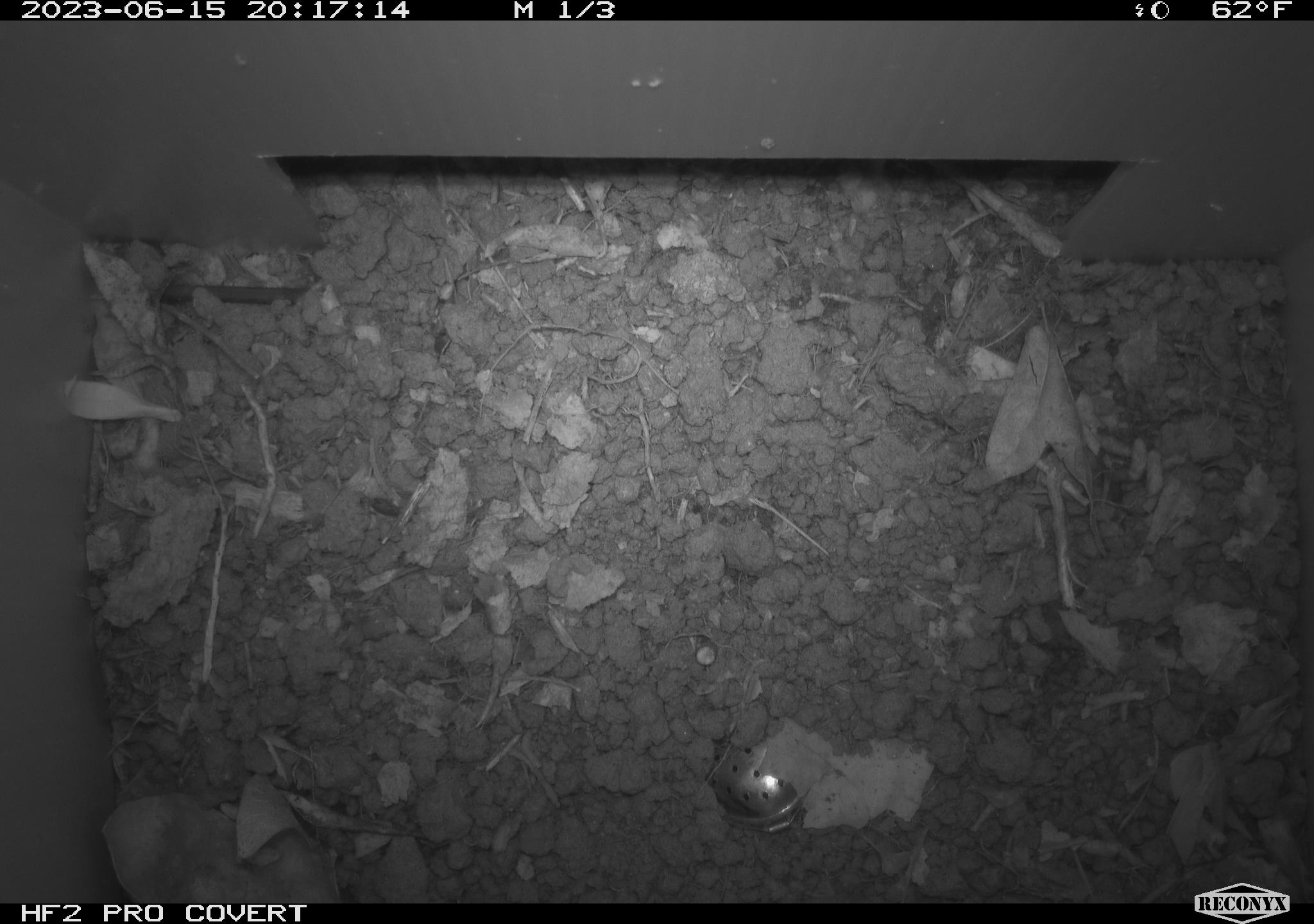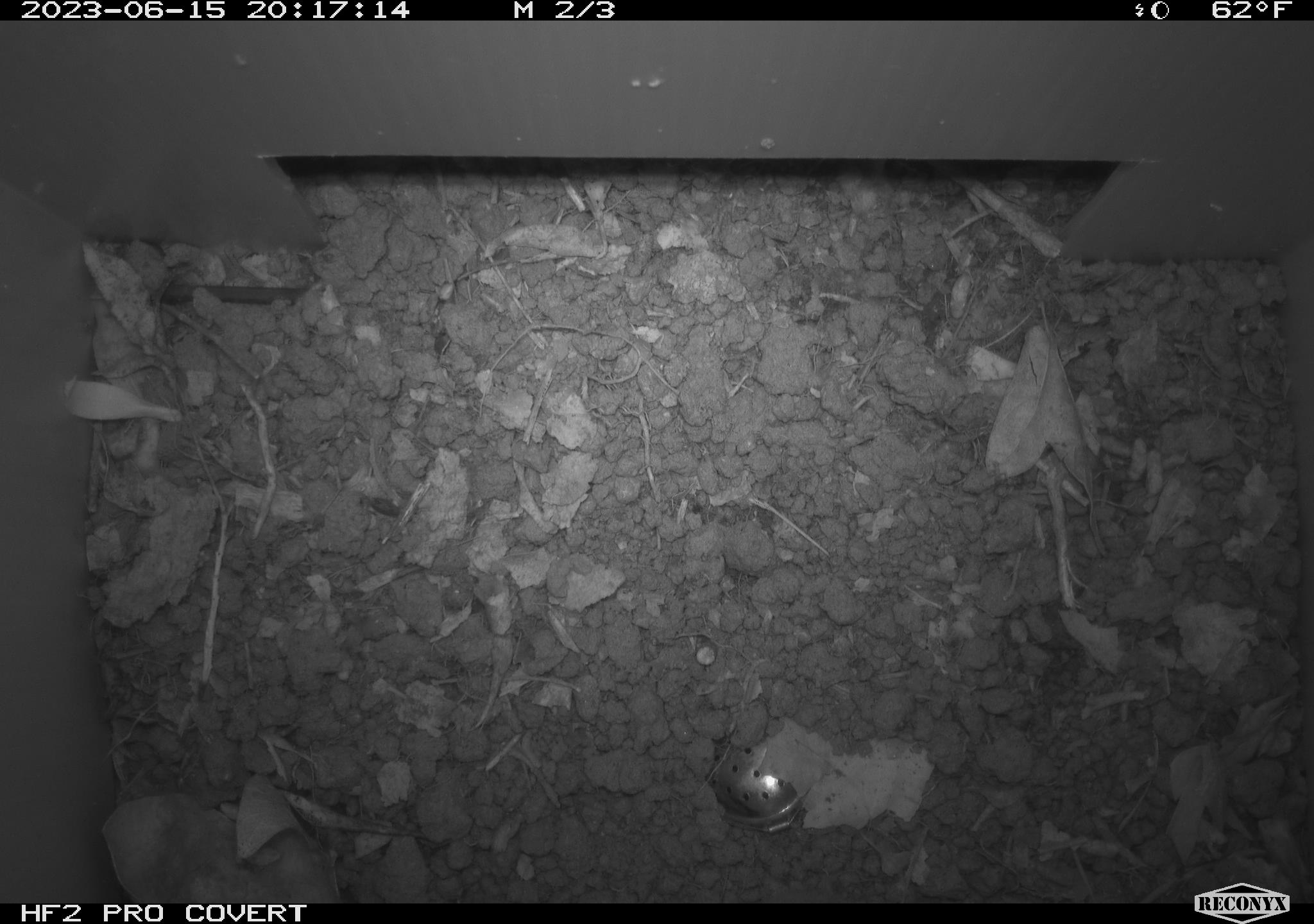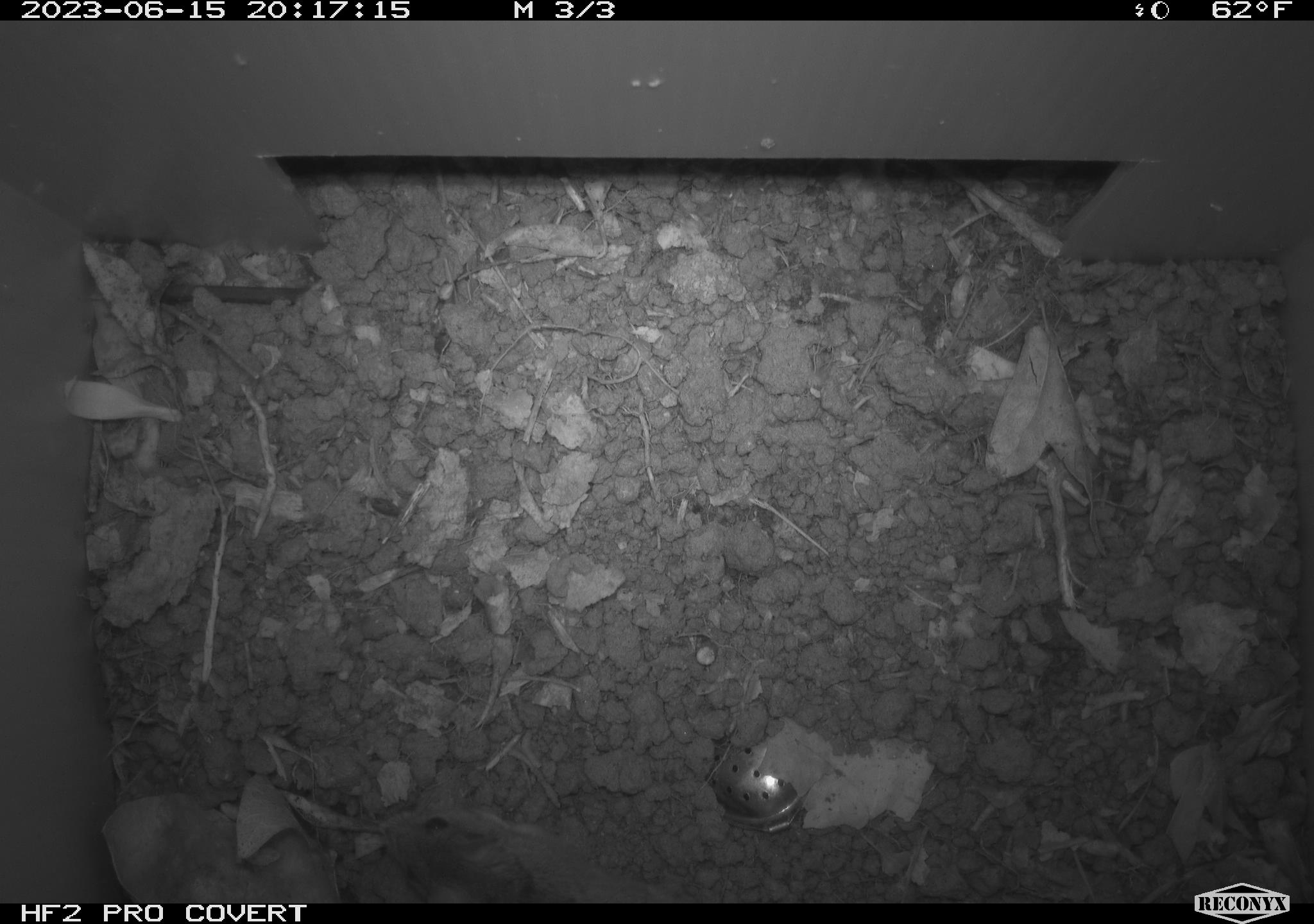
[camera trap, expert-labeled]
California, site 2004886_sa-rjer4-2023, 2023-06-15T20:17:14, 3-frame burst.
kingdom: Animalia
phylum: Chordata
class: Mammalia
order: Rodentia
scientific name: Rodentia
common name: mouse species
Mouse species (Rodentia).